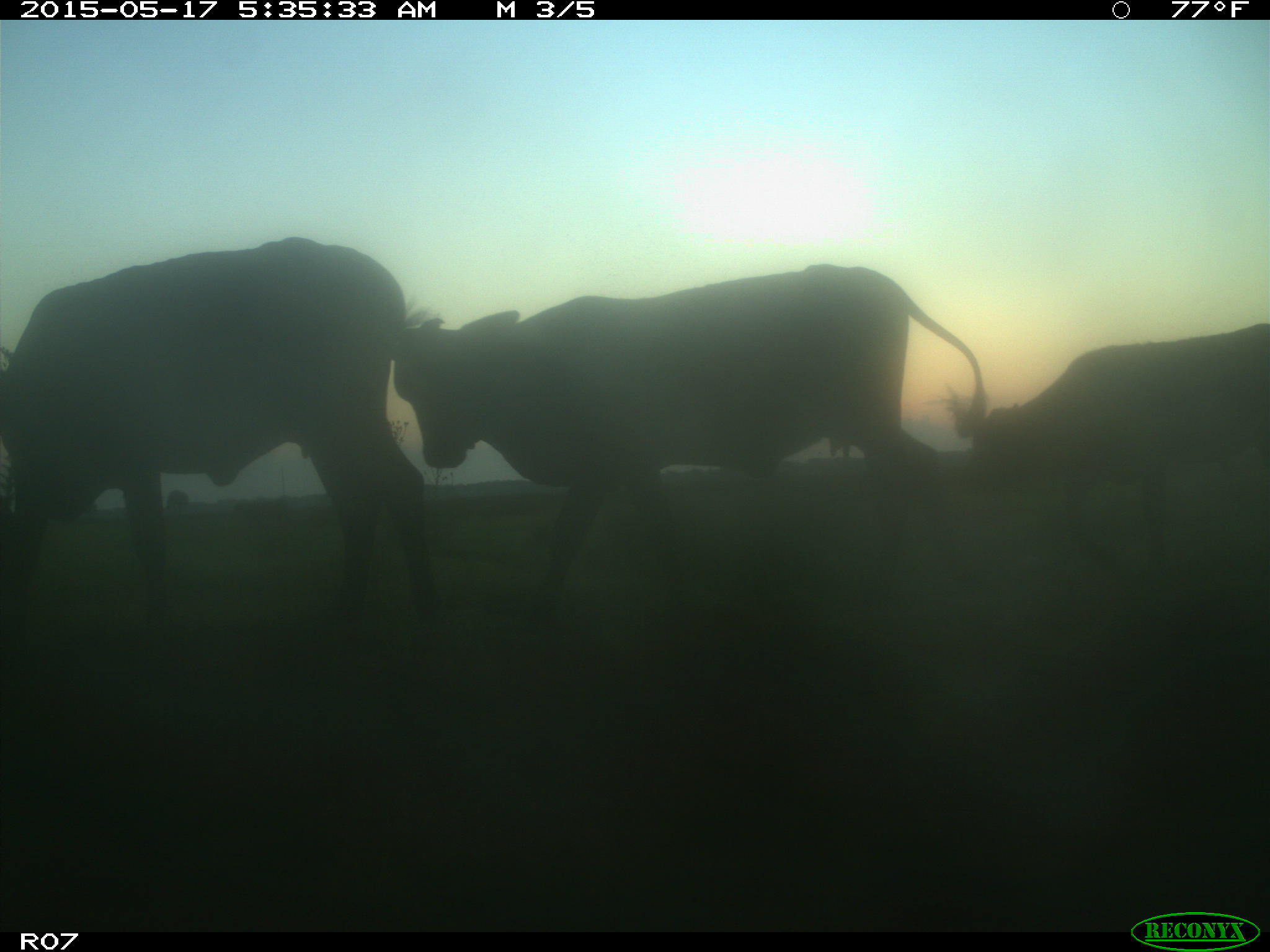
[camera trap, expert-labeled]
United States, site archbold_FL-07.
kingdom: Animalia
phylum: Chordata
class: Mammalia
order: Artiodactyla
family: Bovidae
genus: Bos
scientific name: Bos taurus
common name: domestic cow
Bos taurus (domestic cow).